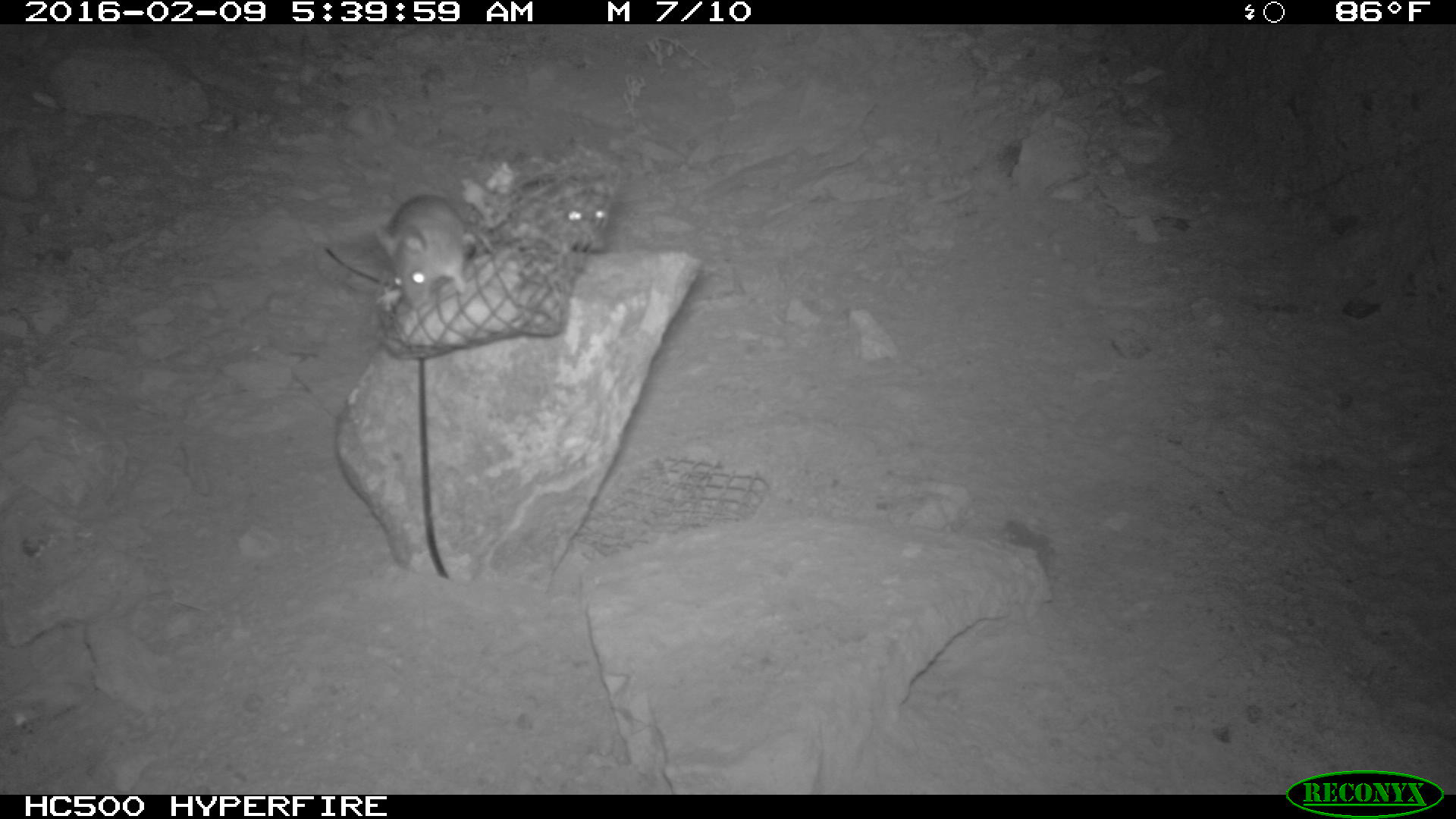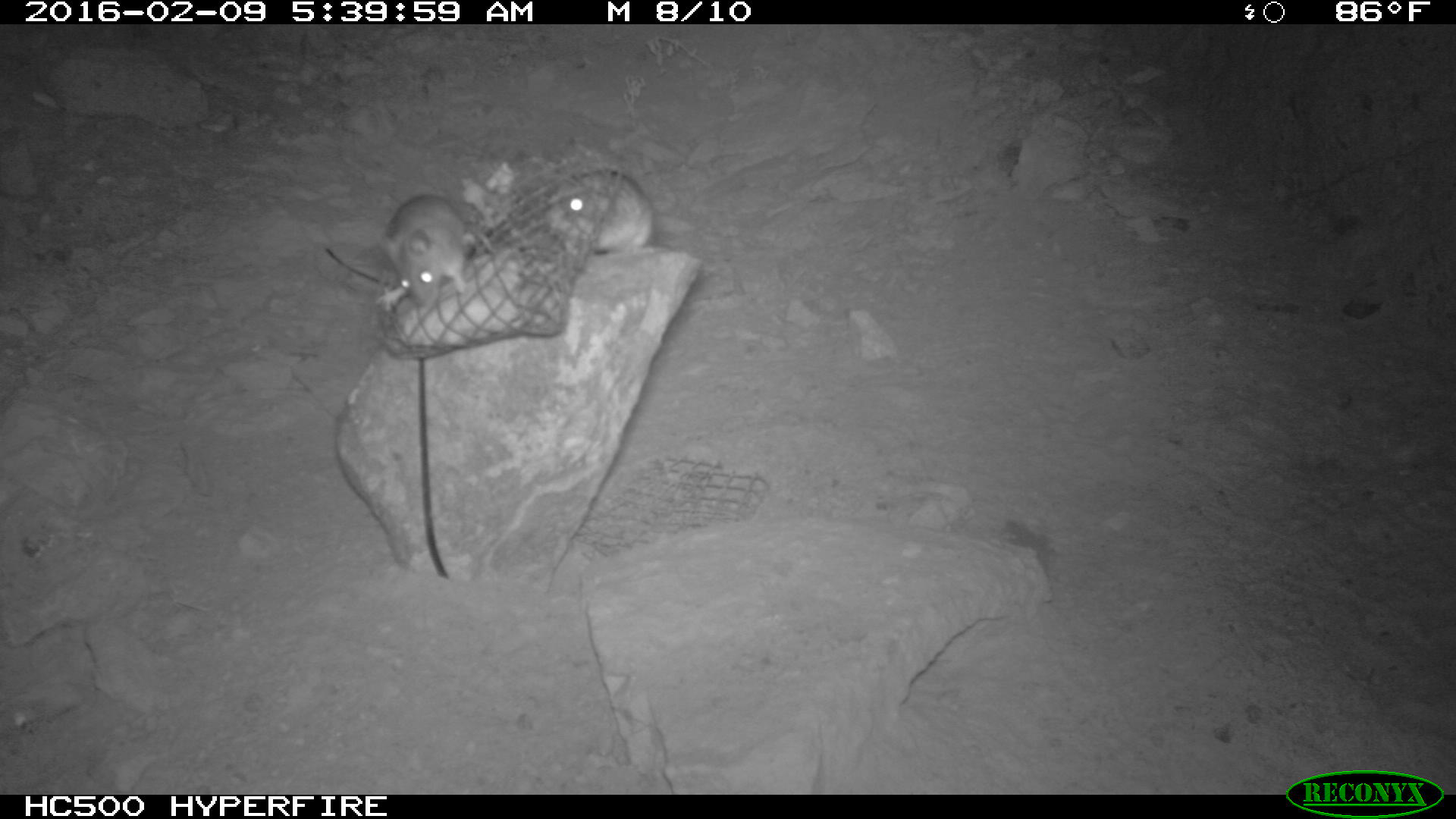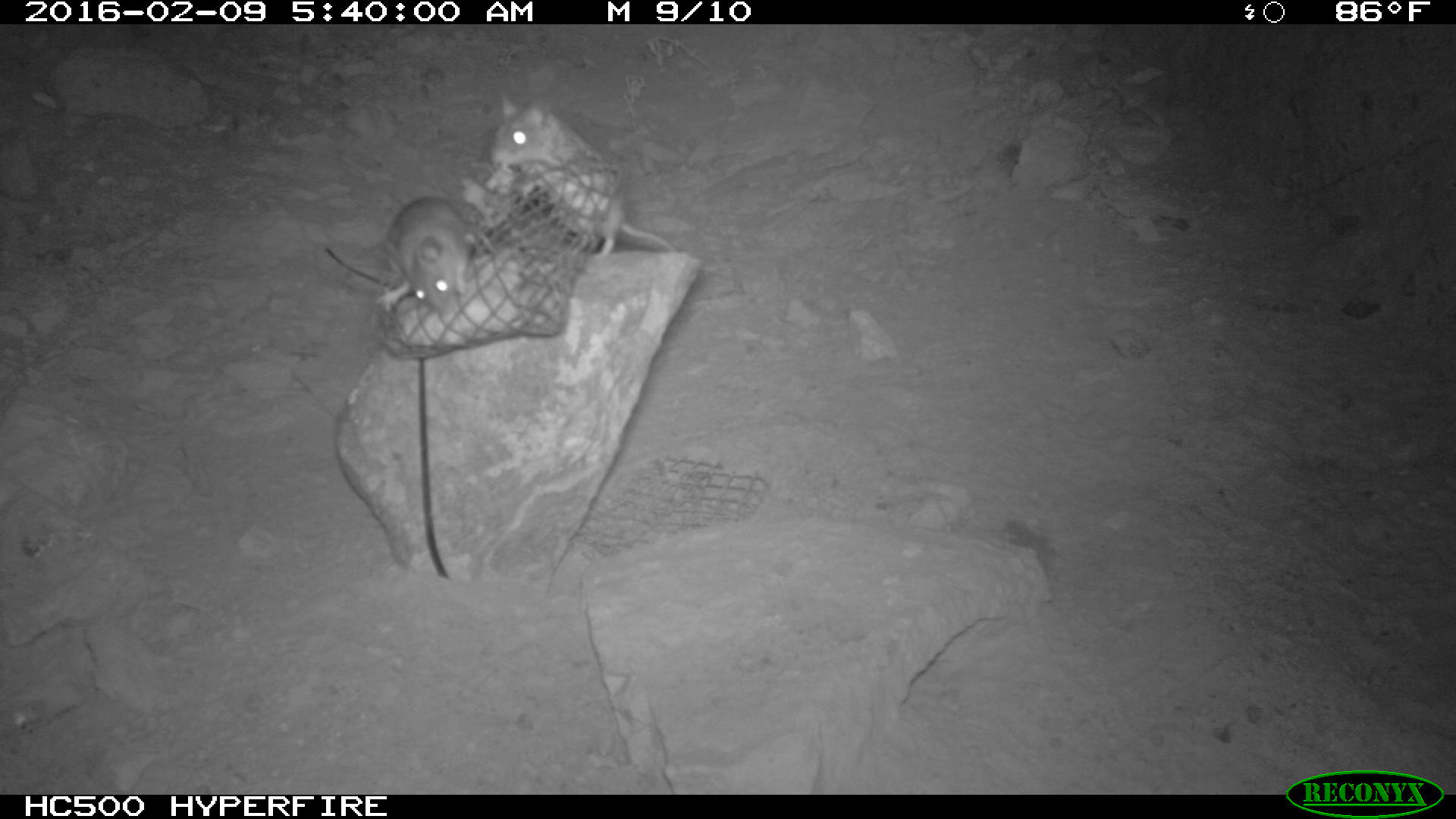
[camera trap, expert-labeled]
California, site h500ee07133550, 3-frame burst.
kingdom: Animalia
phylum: Chordata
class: Mammalia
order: Rodentia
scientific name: Rodentia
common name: rodent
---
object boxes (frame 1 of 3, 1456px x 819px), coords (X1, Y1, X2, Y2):
rodent: (375, 190, 479, 309); (501, 152, 606, 253)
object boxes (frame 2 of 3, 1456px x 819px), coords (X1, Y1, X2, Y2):
rodent: (375, 193, 497, 312); (547, 169, 653, 253)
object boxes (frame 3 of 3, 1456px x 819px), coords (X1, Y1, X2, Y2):
rodent: (487, 96, 676, 258); (375, 196, 479, 311)